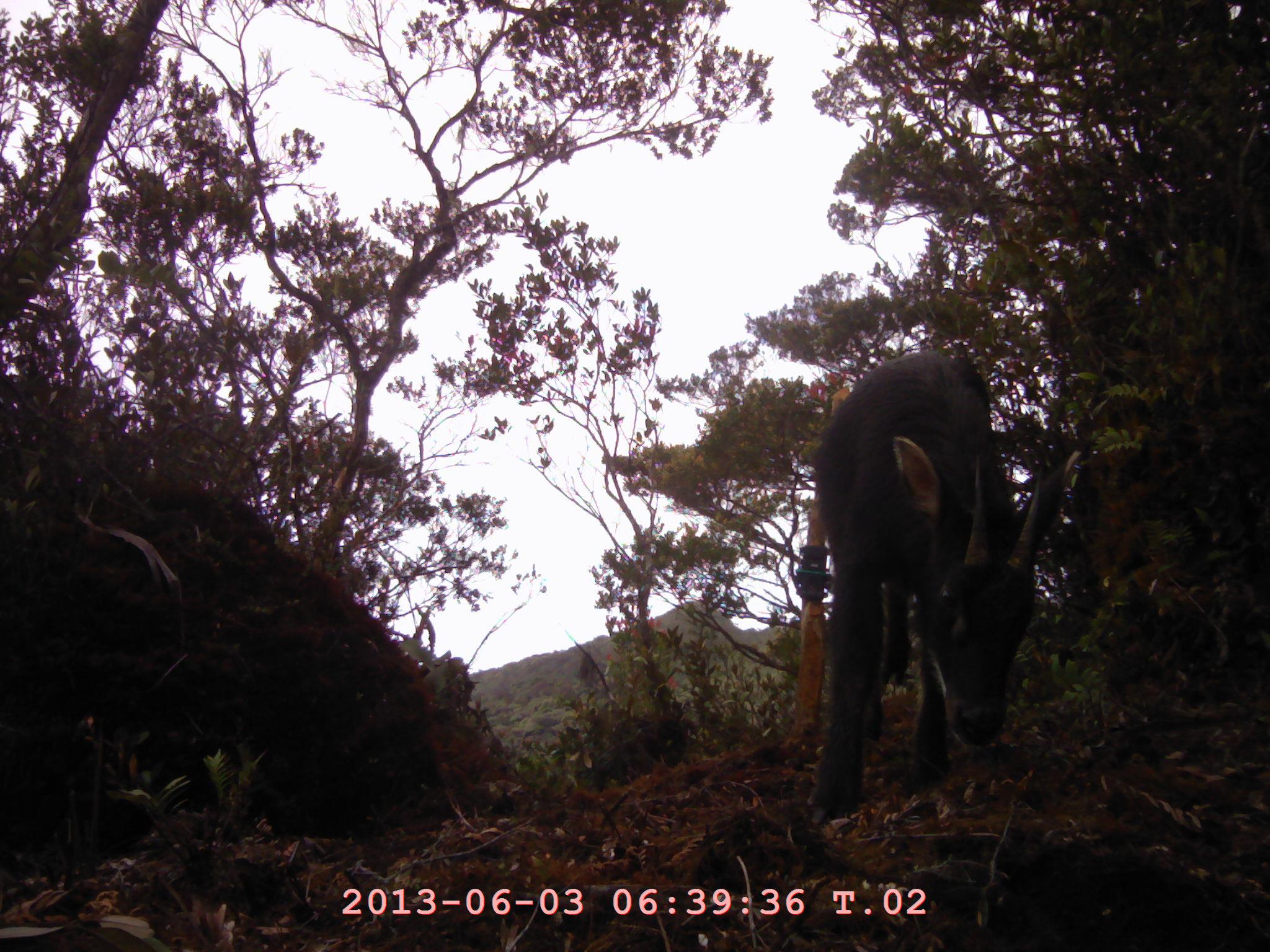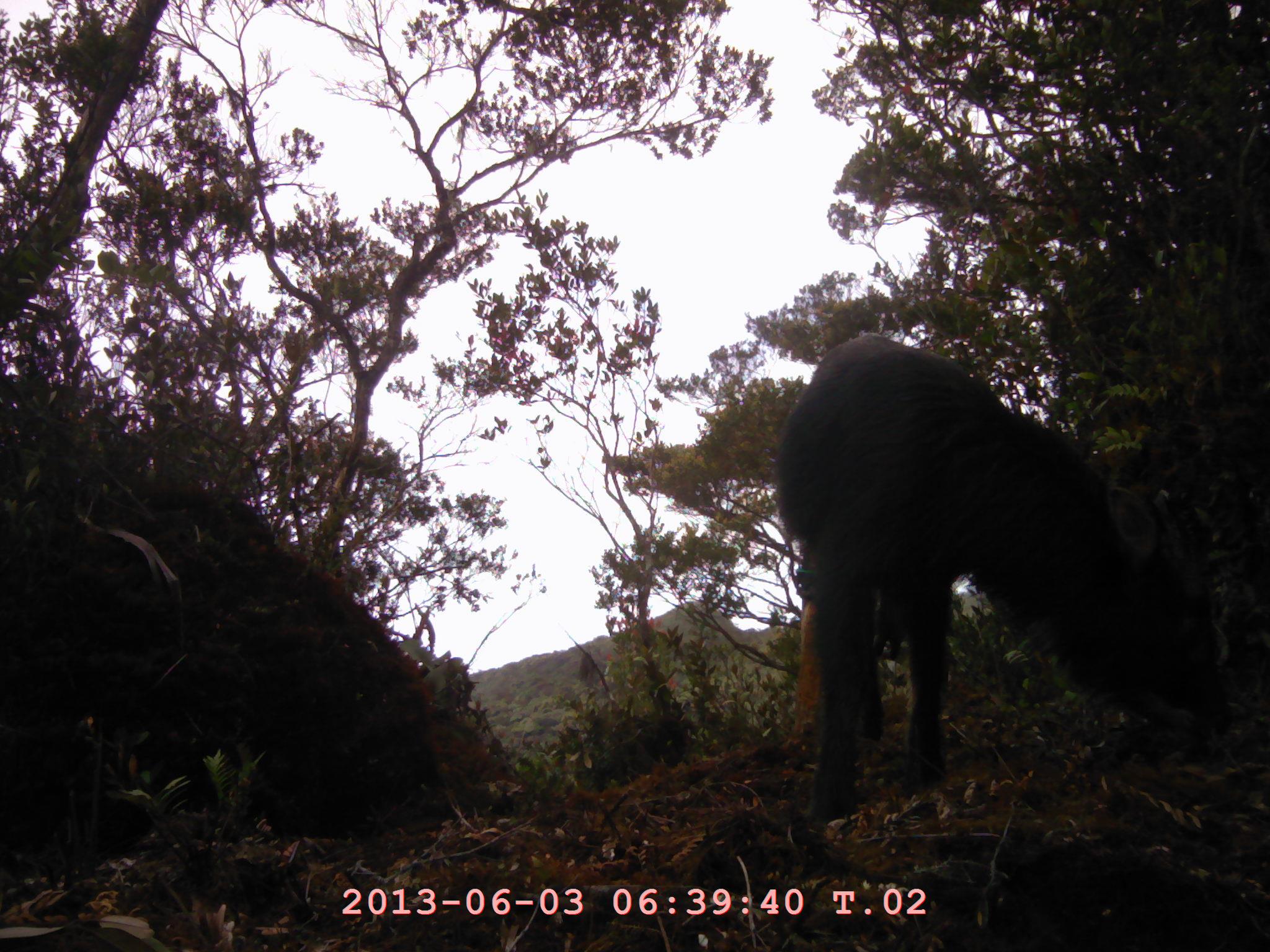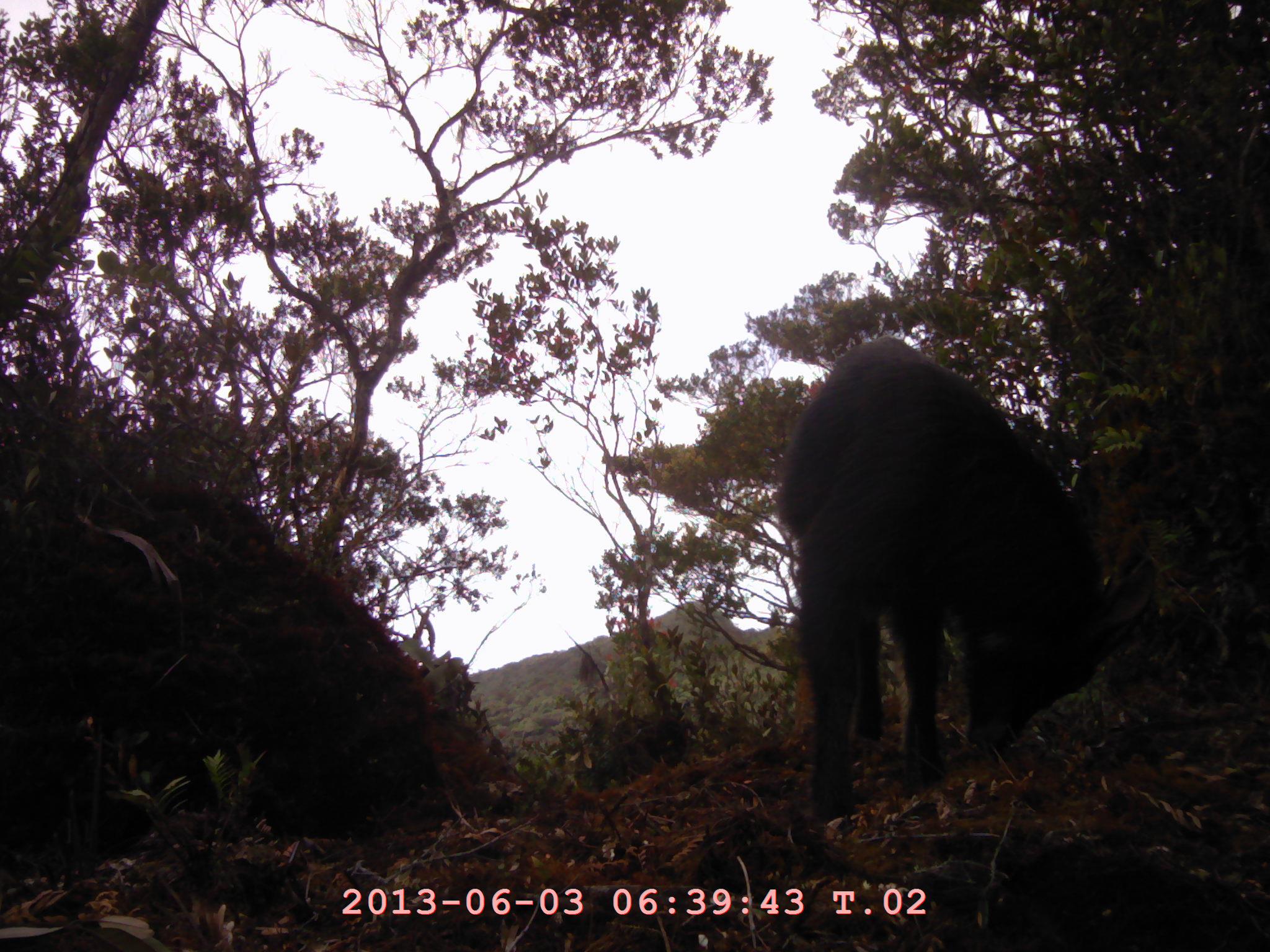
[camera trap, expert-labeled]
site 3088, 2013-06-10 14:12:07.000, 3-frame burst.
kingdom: Animalia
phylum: Chordata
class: Mammalia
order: Artiodactyla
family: Bovidae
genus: Capricornis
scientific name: Capricornis sumatraensis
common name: southern serow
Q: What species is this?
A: Capricornis sumatraensis (southern serow).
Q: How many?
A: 1.